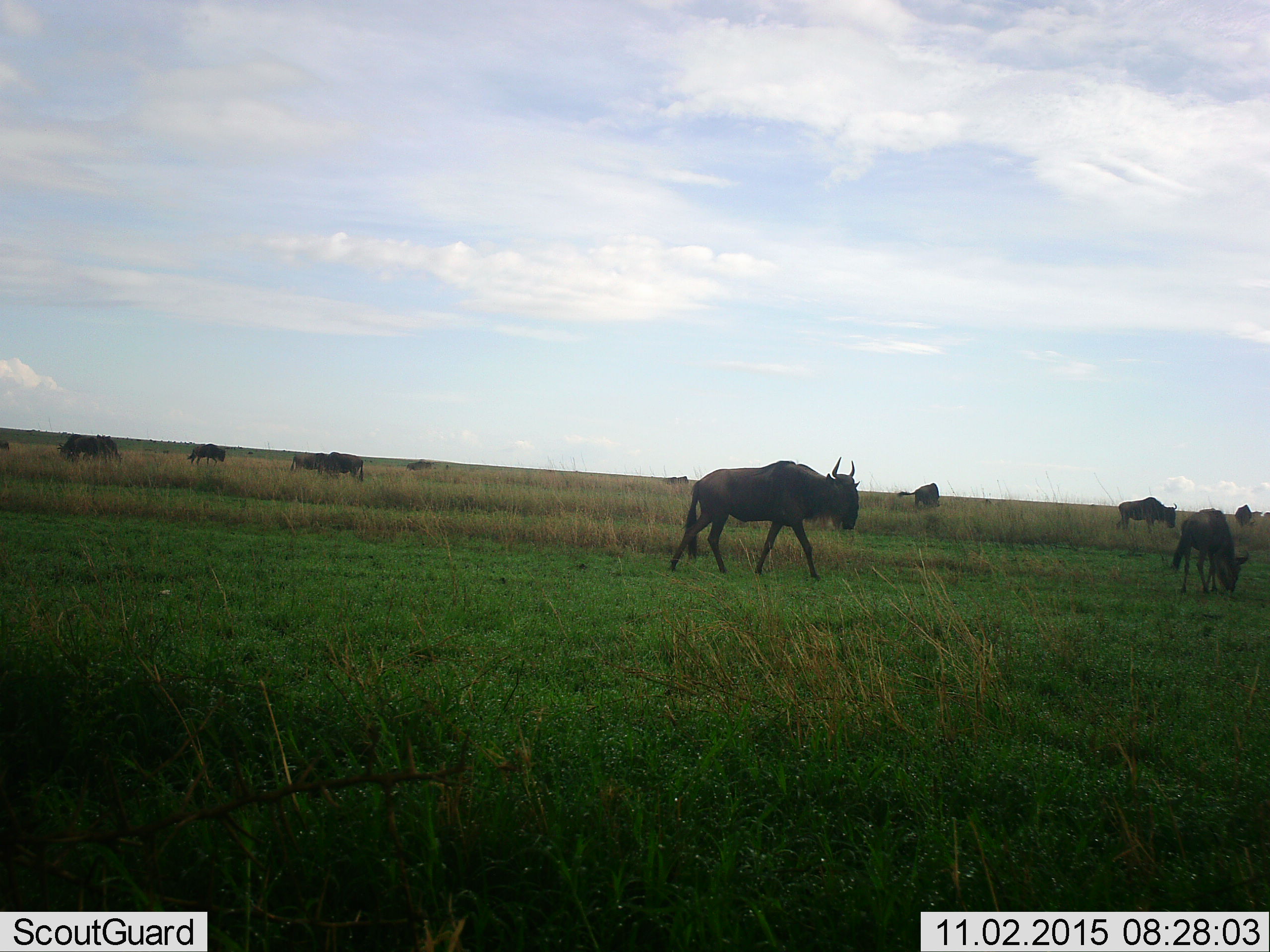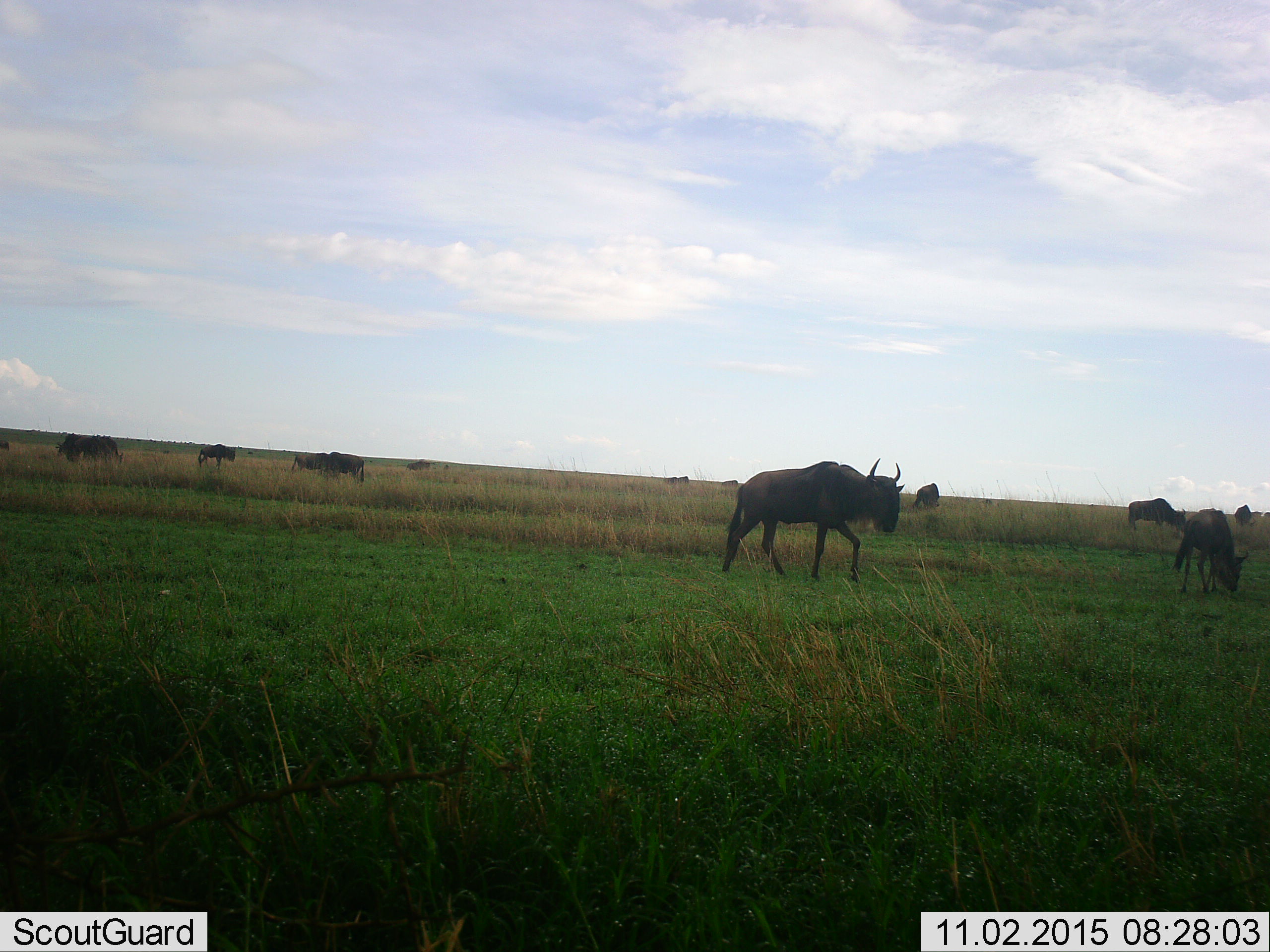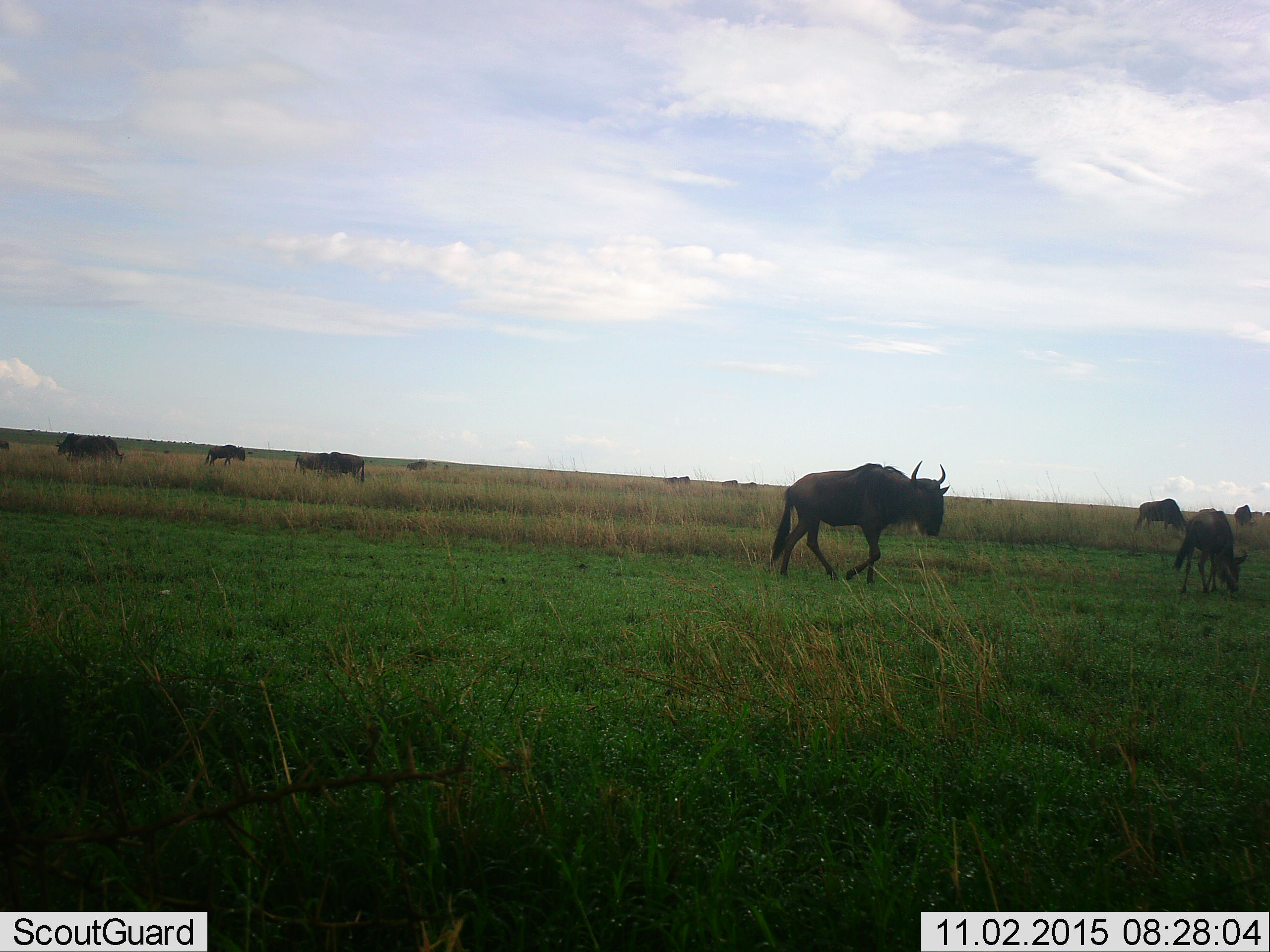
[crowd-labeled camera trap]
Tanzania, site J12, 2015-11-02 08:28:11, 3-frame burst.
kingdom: Animalia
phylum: Chordata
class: Mammalia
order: Artiodactyla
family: Bovidae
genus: Connochaetes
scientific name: Connochaetes taurinus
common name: blue wildebeest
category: wildebeest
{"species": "wildebeest (blue wildebeest) (Connochaetes taurinus)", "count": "11-50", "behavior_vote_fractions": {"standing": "33%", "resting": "0%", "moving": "89%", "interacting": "0%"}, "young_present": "22%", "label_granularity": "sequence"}